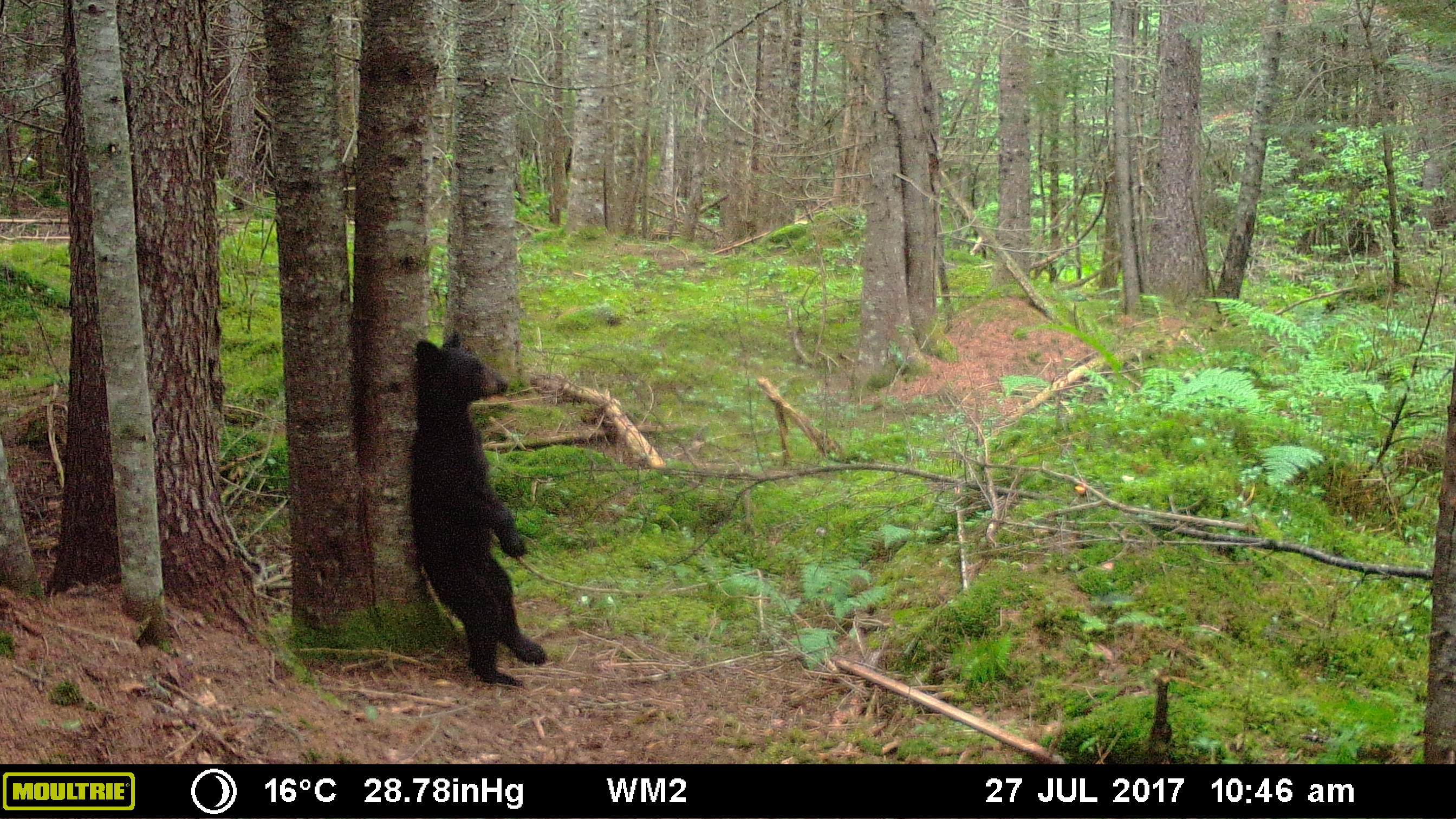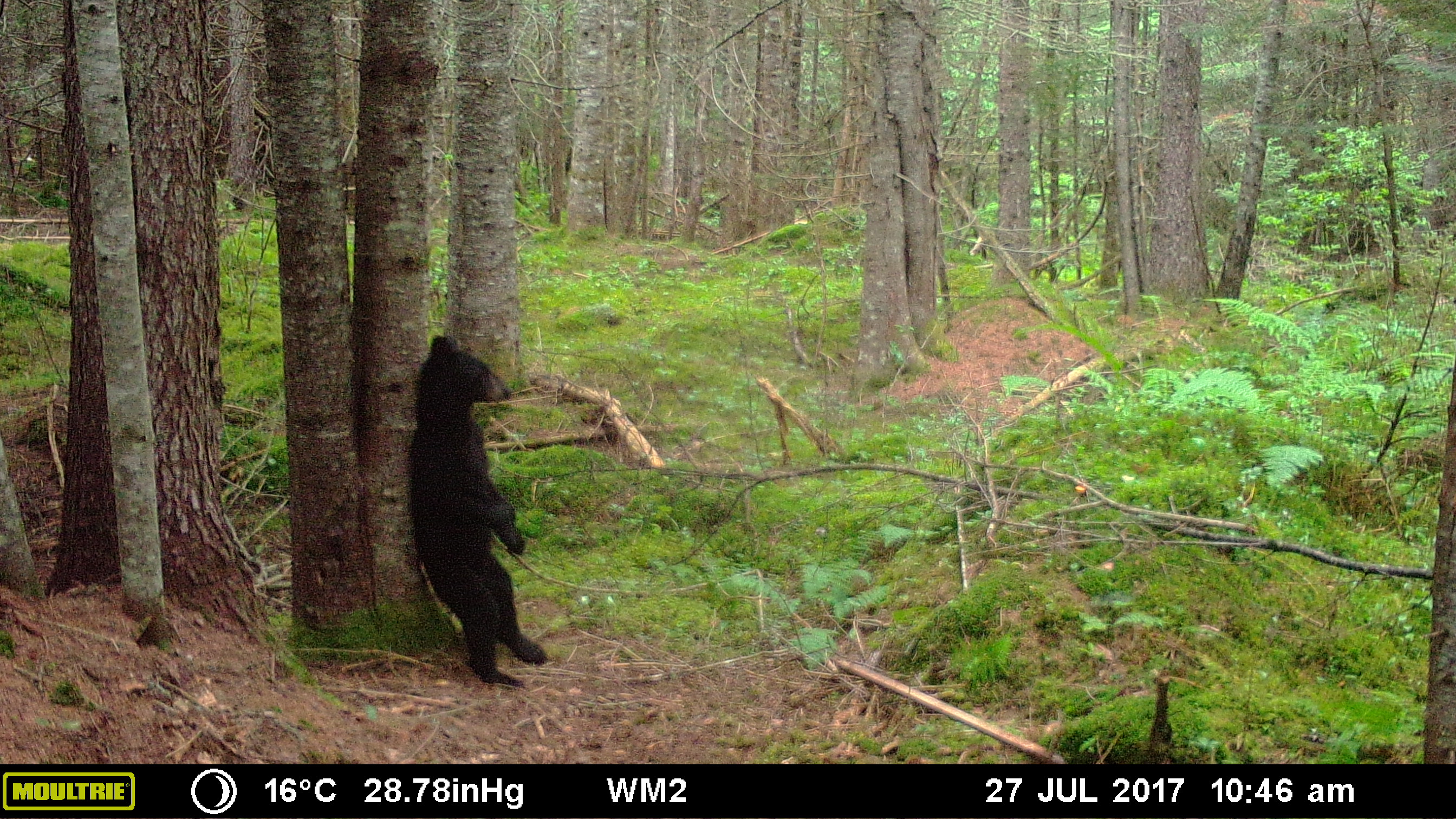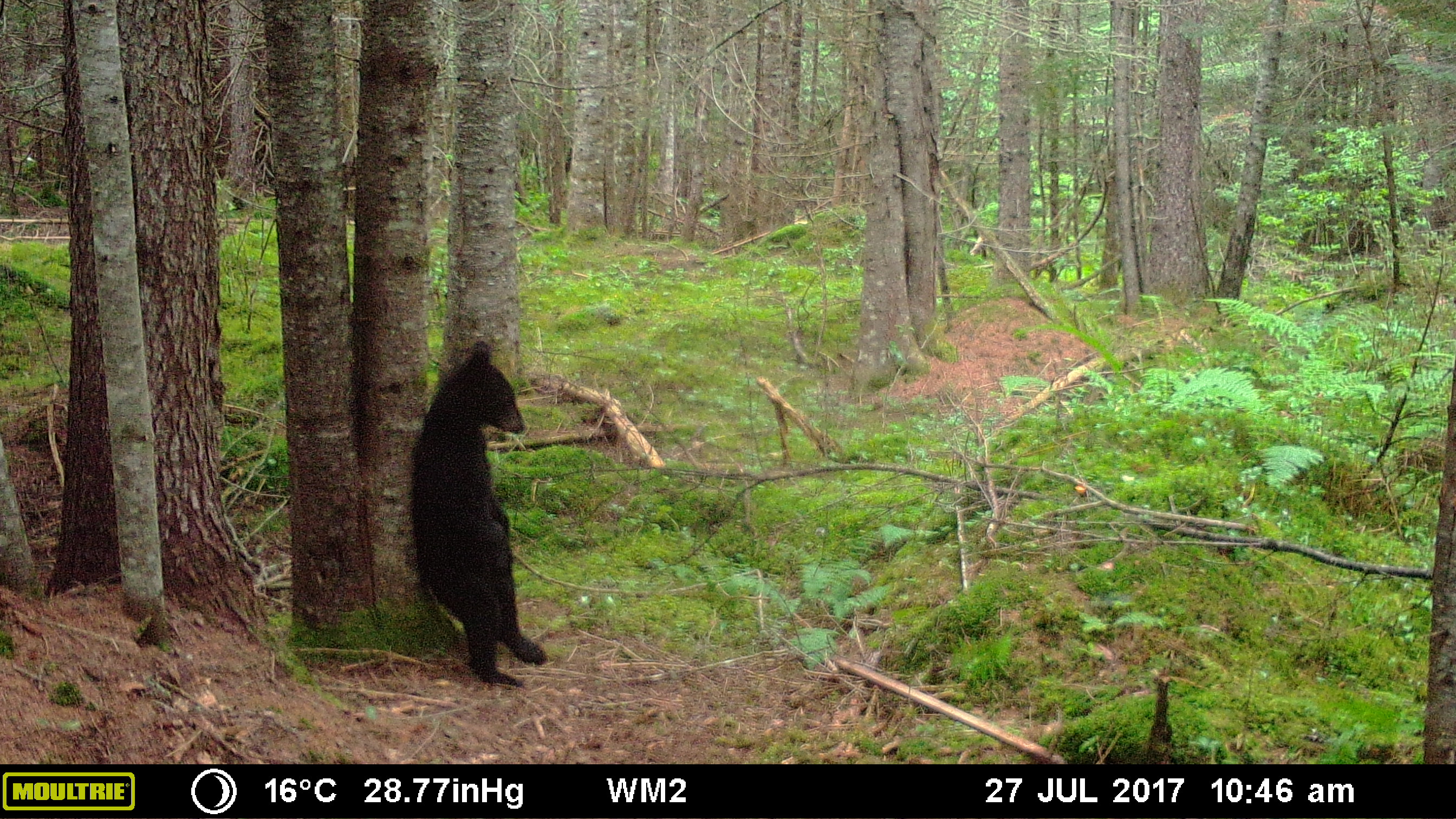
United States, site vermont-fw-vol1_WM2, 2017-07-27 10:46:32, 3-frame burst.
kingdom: Animalia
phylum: Chordata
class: Mammalia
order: Carnivora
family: Ursidae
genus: Ursus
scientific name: Ursus americanus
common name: black bear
Black bear (Ursus americanus).